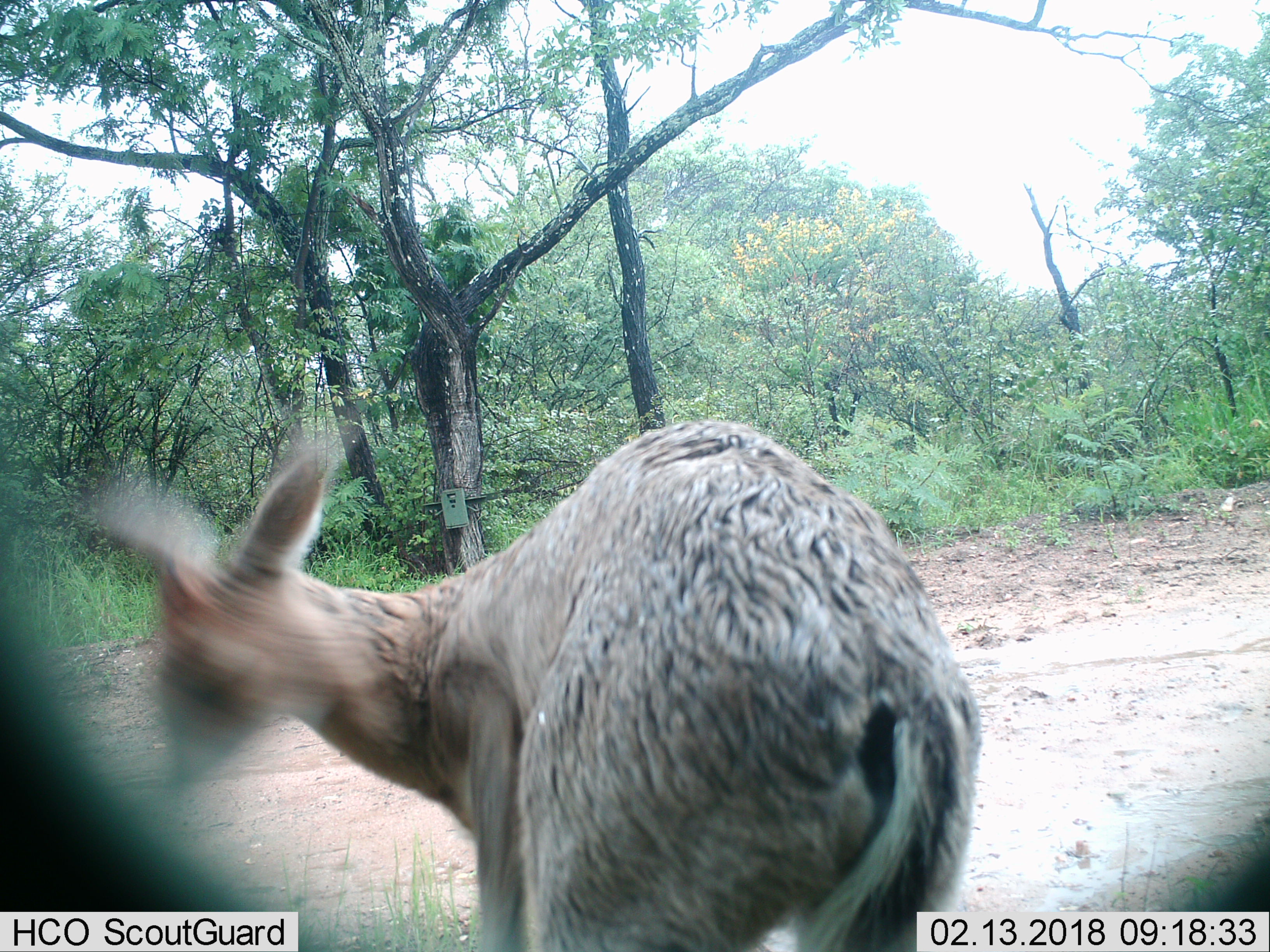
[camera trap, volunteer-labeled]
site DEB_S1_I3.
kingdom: Animalia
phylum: Chordata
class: Mammalia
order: Artiodactyla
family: Bovidae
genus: Redunca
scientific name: Redunca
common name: reedbuck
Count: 1.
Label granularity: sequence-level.